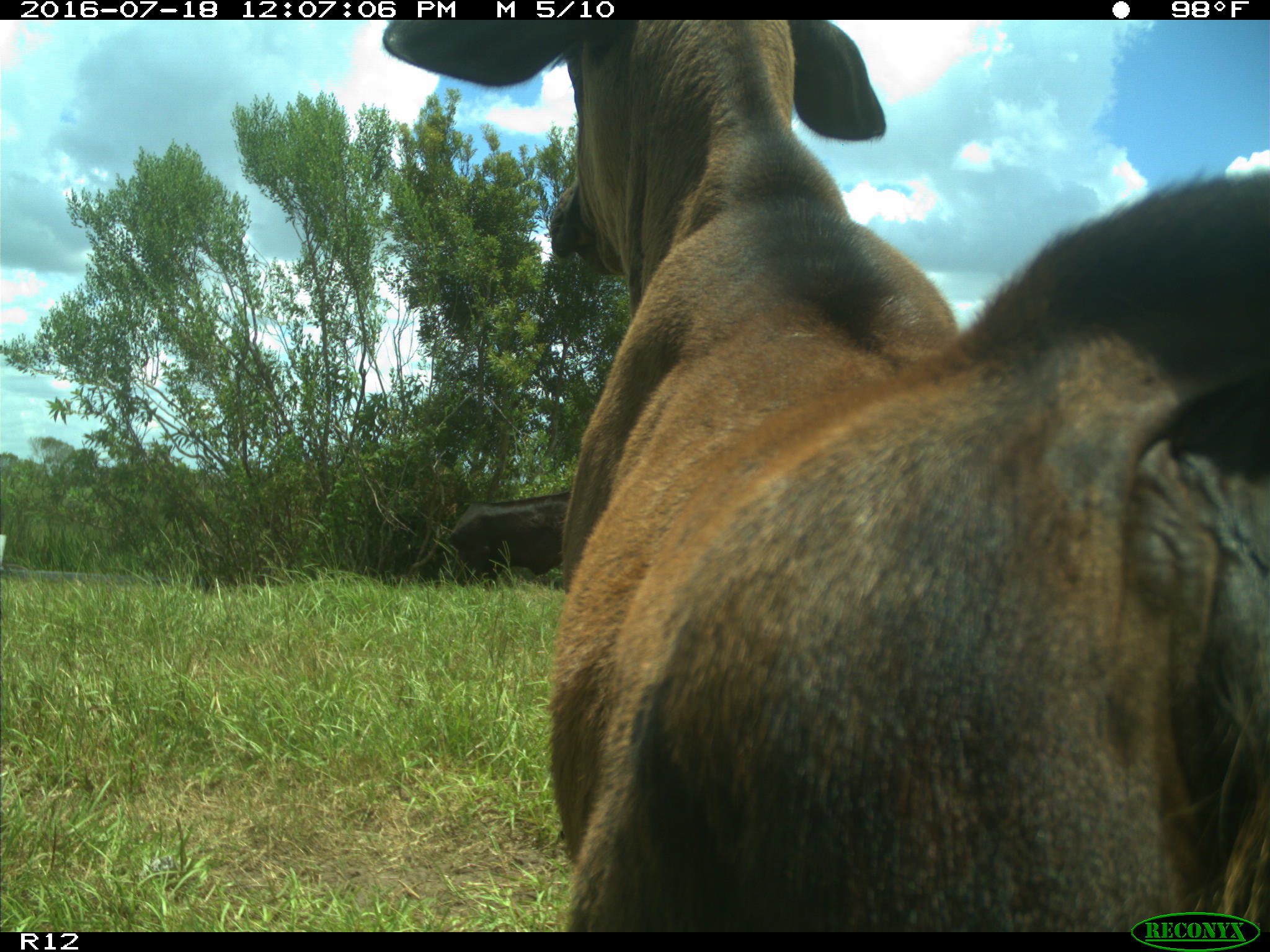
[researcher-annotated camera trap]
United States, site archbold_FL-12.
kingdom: Animalia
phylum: Chordata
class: Mammalia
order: Artiodactyla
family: Bovidae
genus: Bos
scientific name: Bos taurus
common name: domestic cow